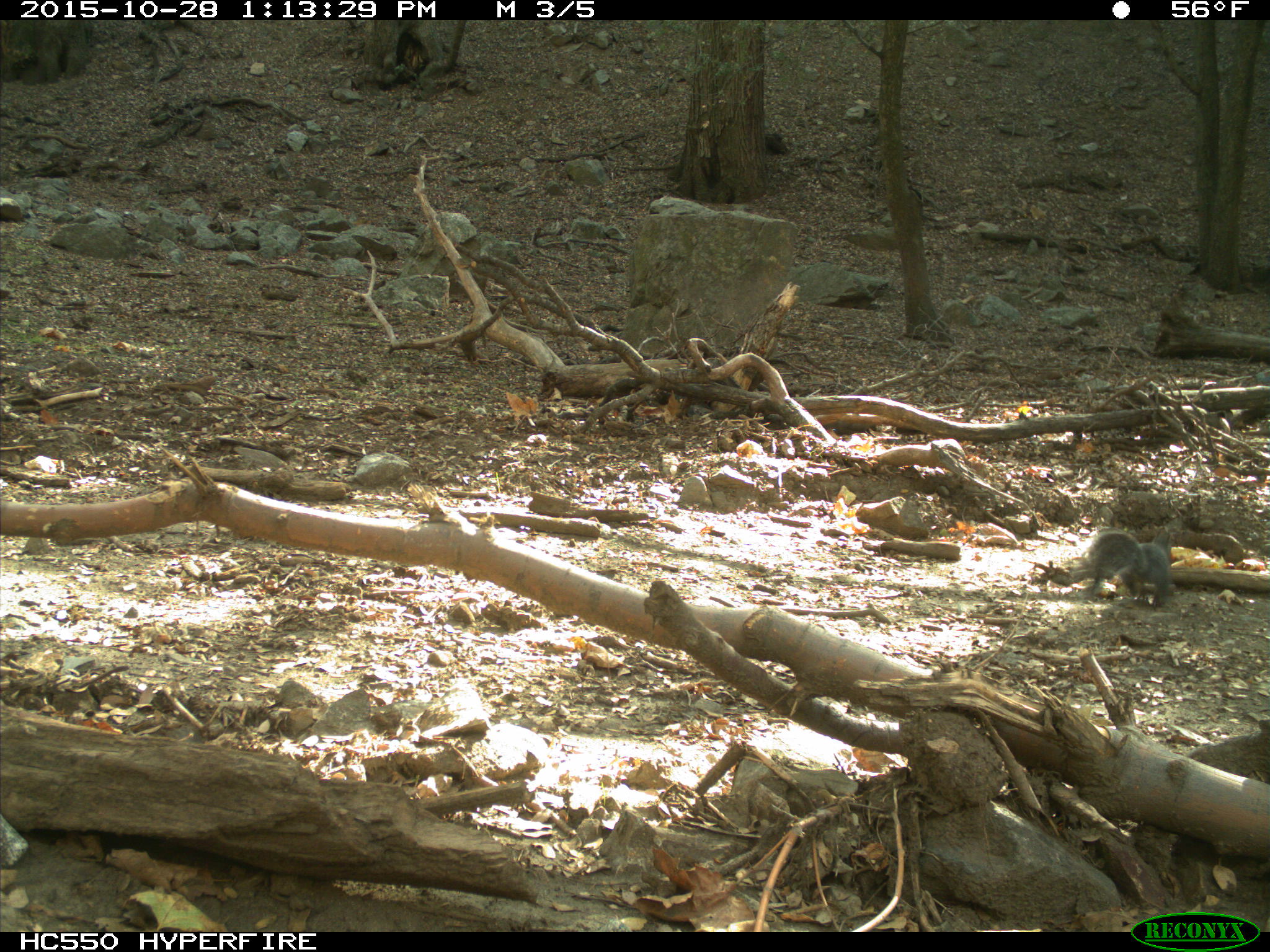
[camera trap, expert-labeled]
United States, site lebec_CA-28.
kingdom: Animalia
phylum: Chordata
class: Mammalia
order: Rodentia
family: Sciuridae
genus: Sciurus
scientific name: Sciurus carolinensis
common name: eastern gray squirrel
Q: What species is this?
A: Sciurus carolinensis (eastern gray squirrel).